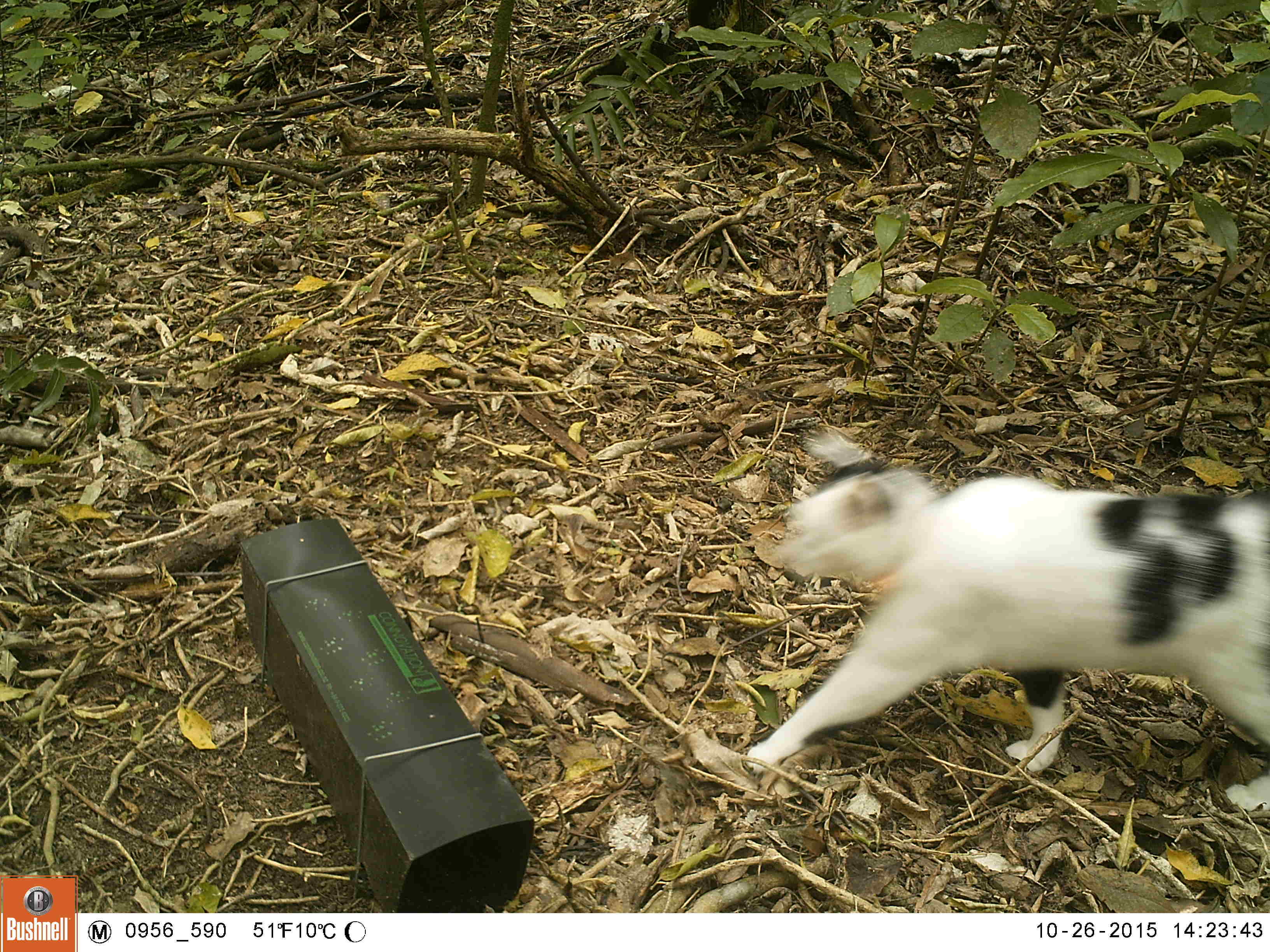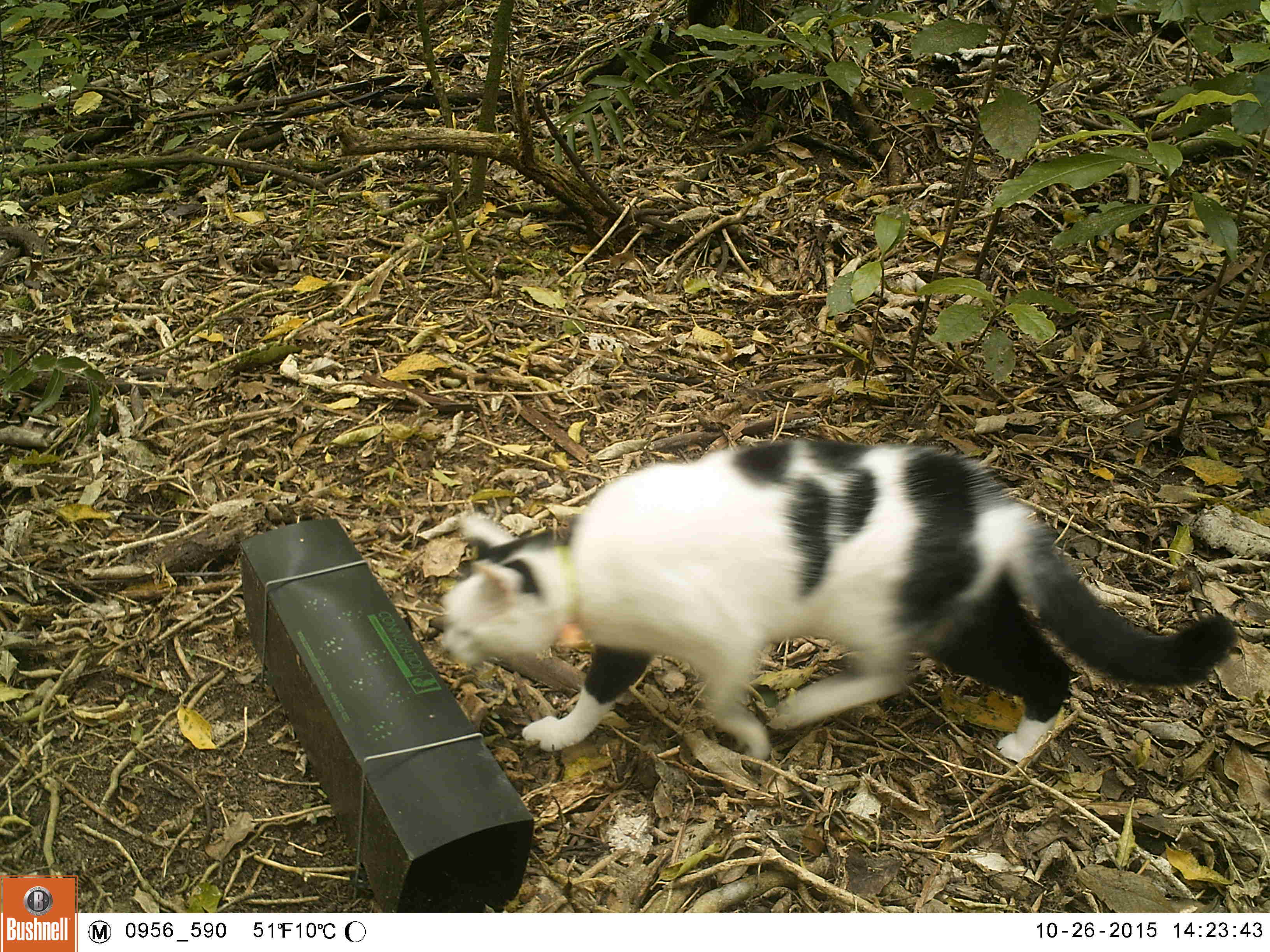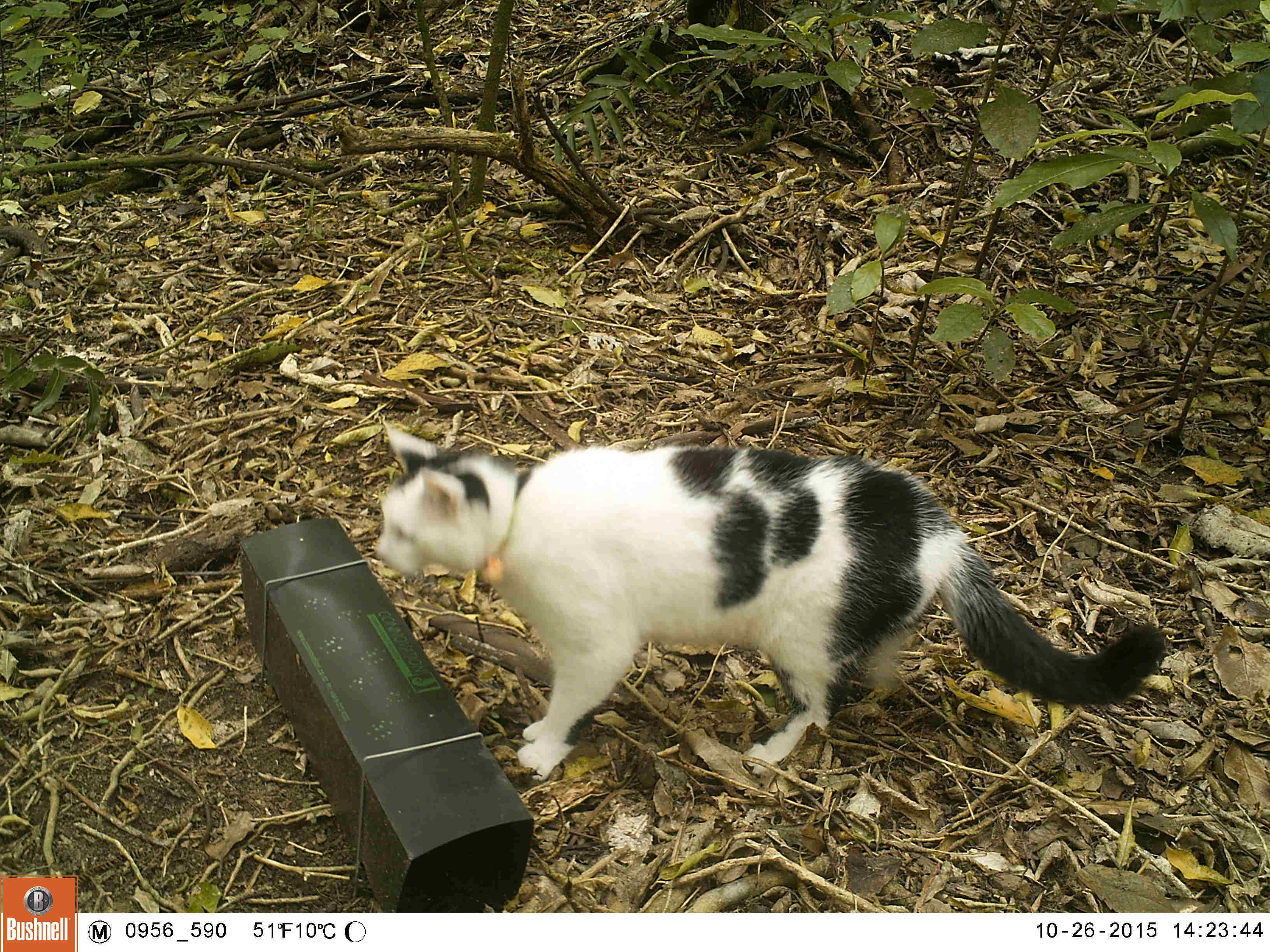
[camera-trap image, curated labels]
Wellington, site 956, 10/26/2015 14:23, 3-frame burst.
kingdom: Animalia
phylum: Chordata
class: Mammalia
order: Carnivora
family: Felidae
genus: Felis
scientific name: Felis catus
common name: cat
Cat (Felis catus).